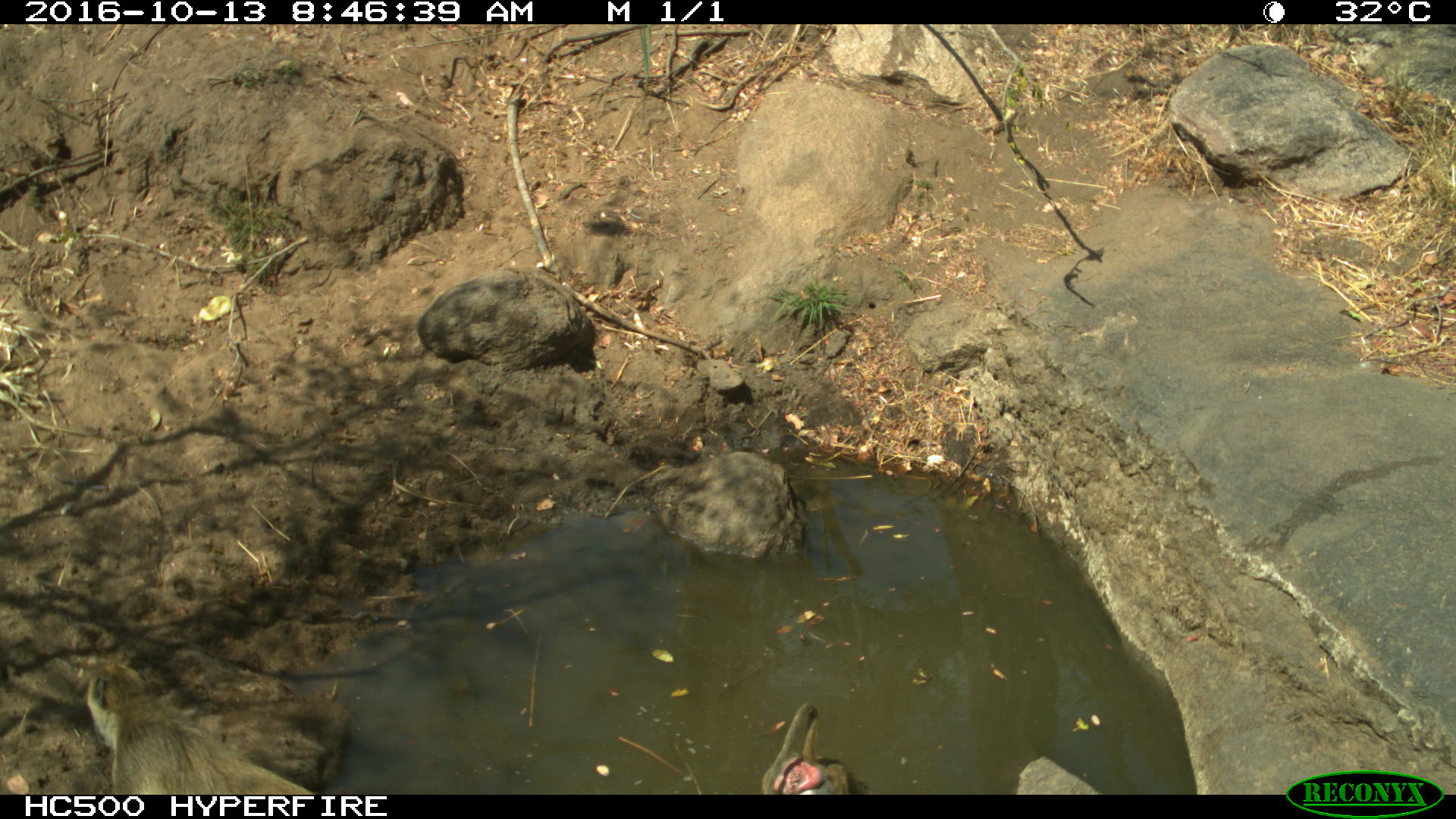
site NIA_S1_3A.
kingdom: Animalia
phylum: Chordata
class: Mammalia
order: Primates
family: Cercopithecidae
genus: Papio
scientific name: Papio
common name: baboon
Baboon (Papio), count 1. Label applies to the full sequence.